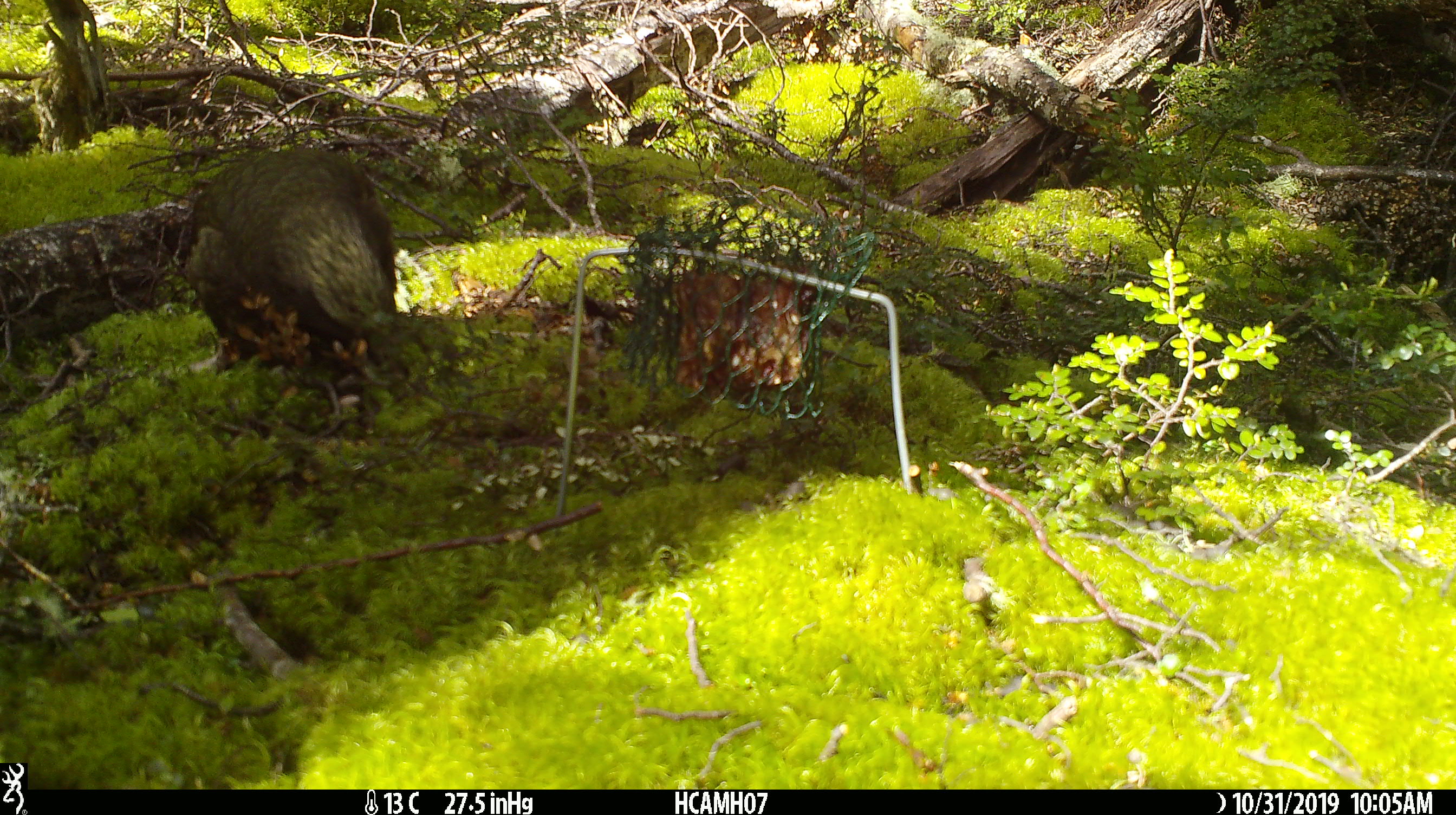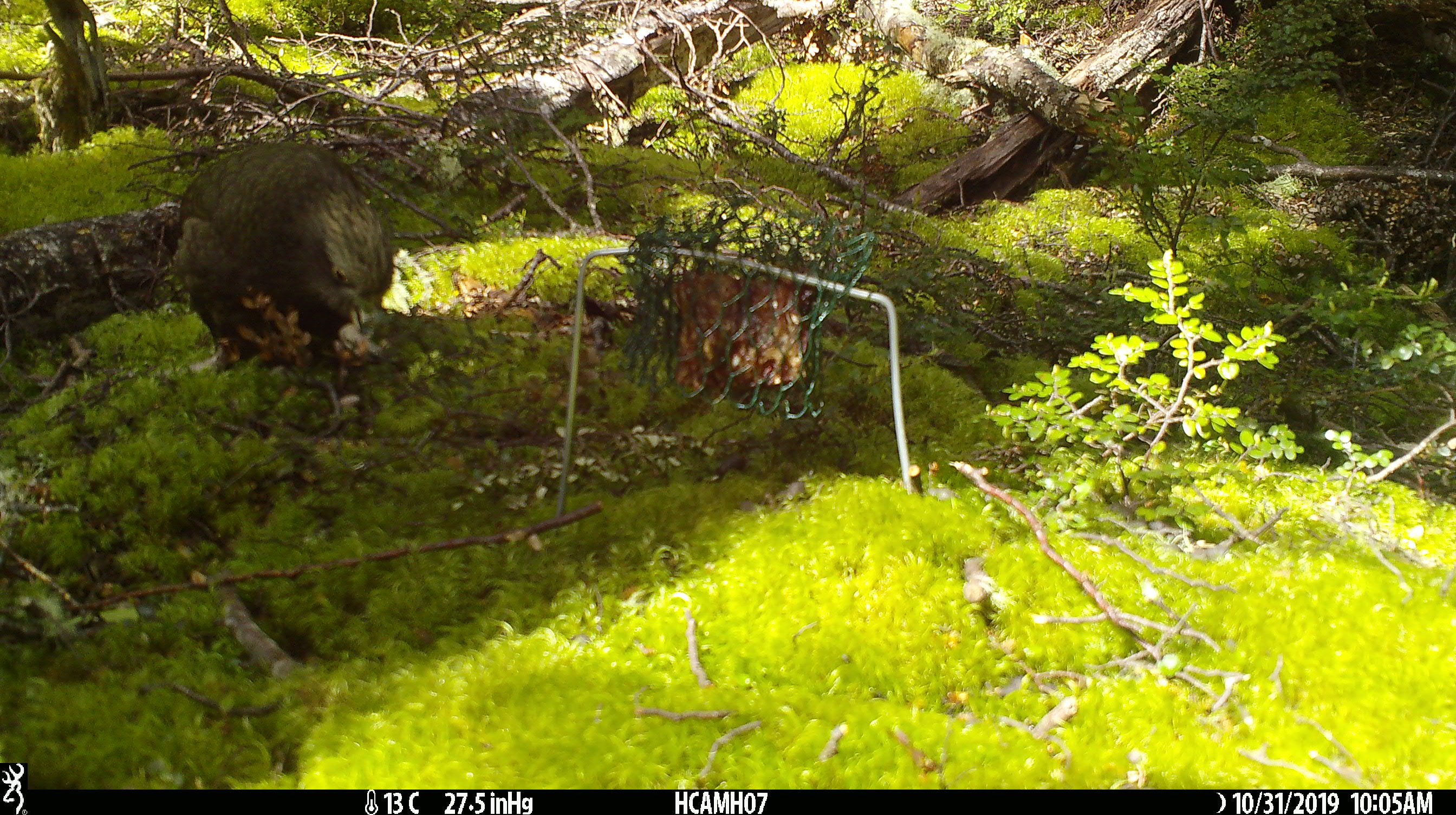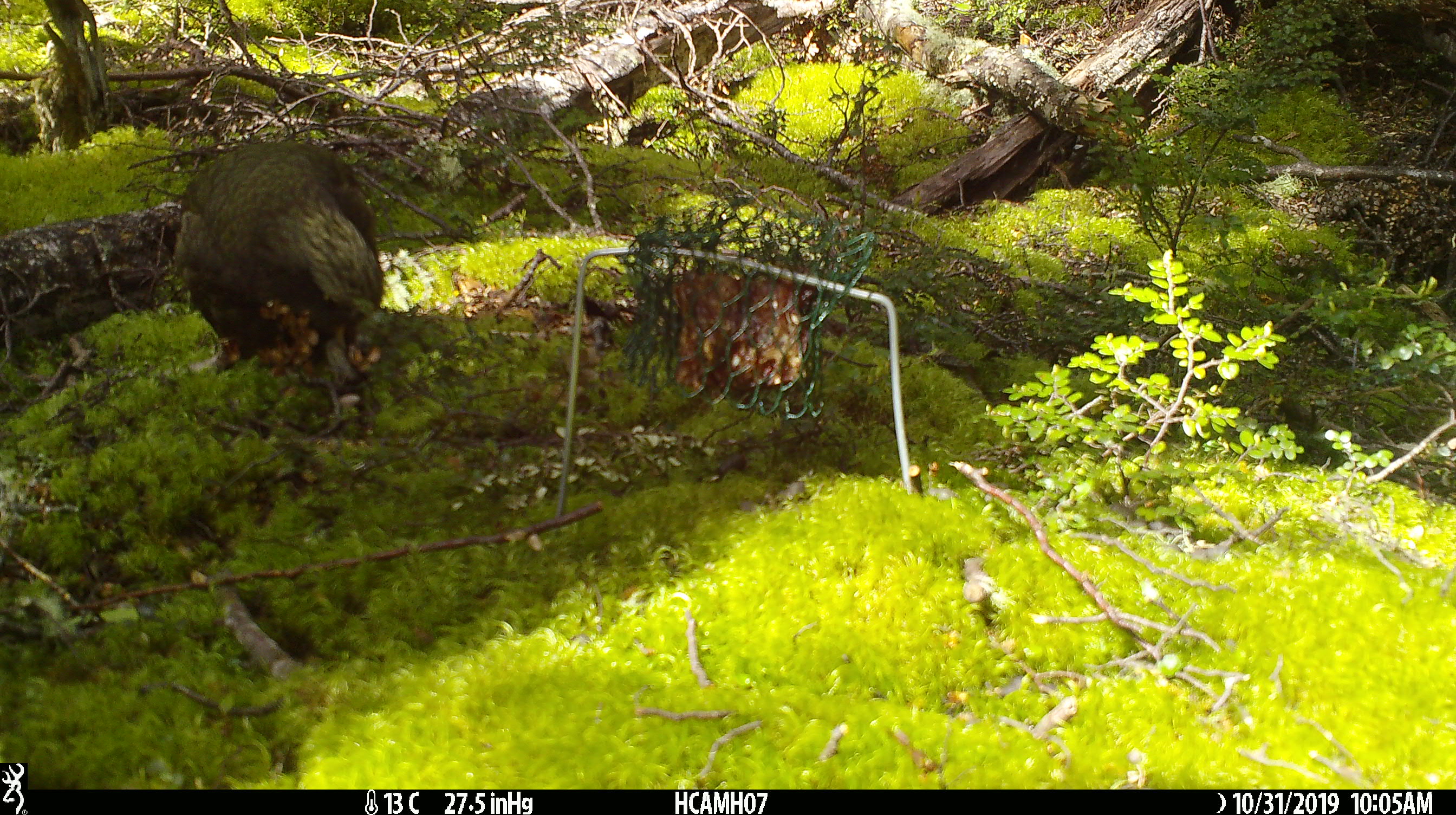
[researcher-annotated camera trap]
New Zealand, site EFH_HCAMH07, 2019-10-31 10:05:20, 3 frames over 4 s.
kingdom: Animalia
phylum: Chordata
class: Aves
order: Psittaciformes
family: Strigopidae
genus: Nestor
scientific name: Nestor notabilis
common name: kea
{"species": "kea (Nestor notabilis)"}